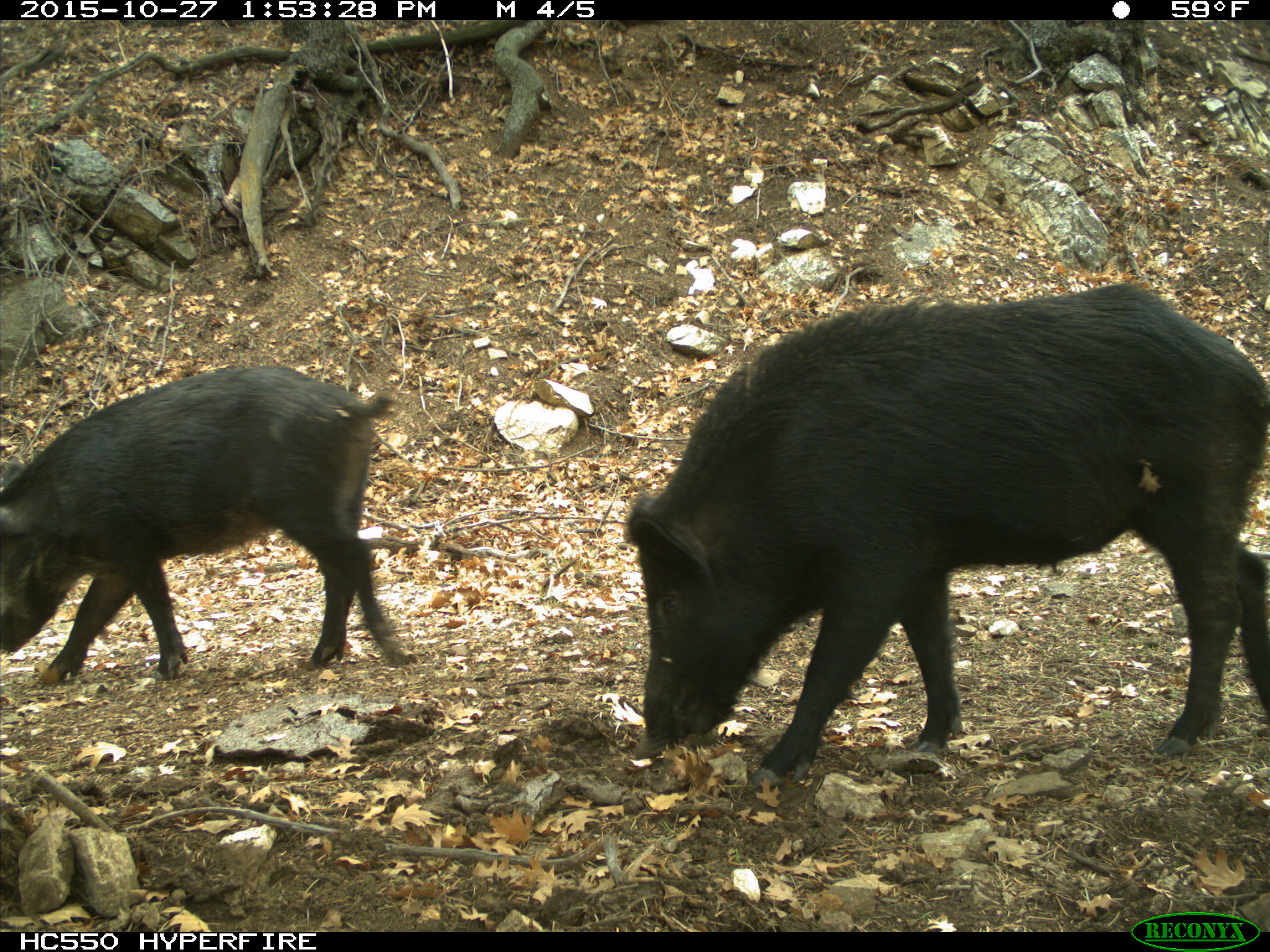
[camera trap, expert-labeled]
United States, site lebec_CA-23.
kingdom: Animalia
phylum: Chordata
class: Mammalia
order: Artiodactyla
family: Suidae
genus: Sus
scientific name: Sus scrofa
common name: wild boar